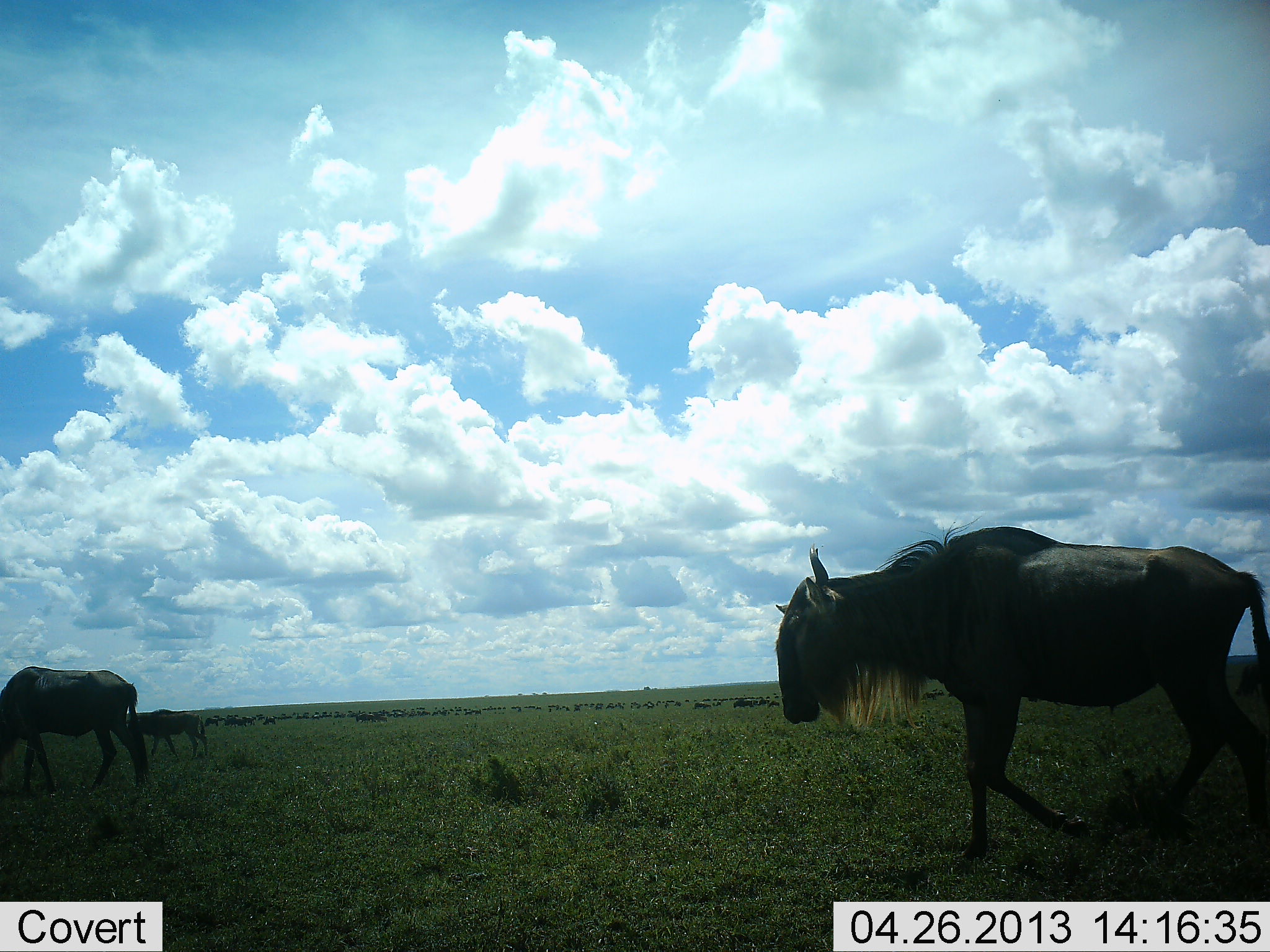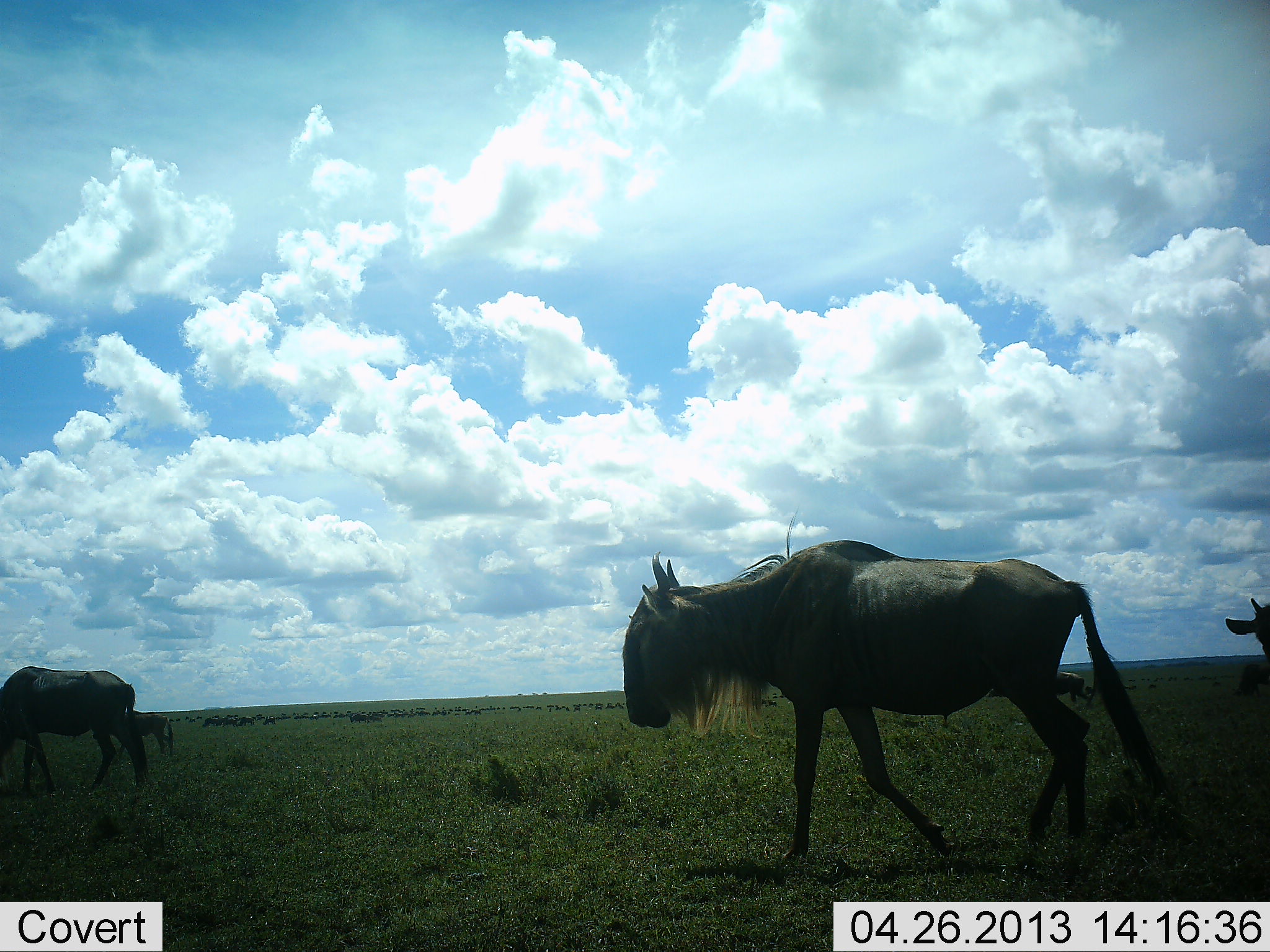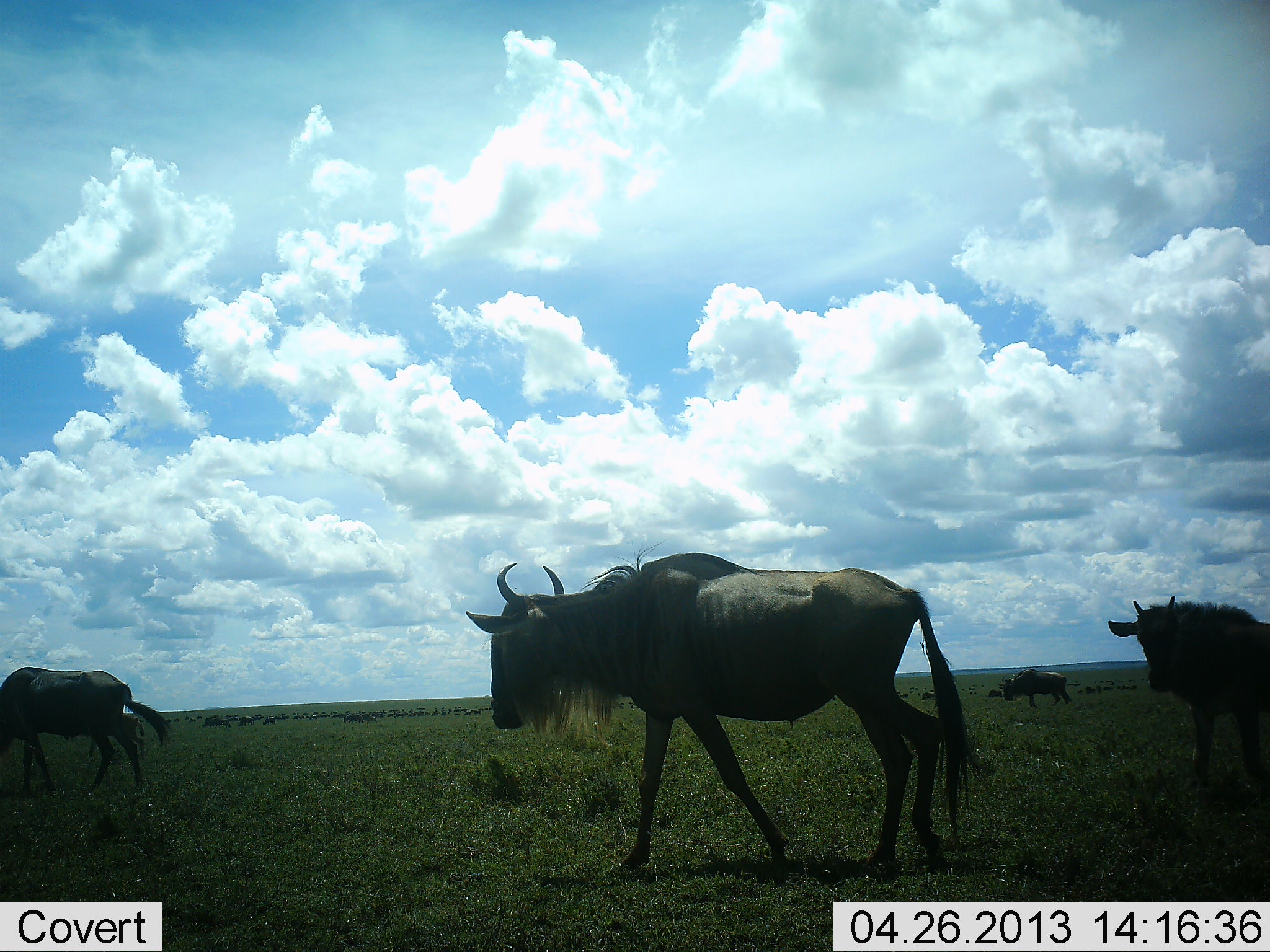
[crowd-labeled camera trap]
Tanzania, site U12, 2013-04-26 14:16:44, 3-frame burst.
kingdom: Animalia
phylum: Chordata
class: Mammalia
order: Artiodactyla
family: Bovidae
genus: Connochaetes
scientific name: Connochaetes taurinus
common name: blue wildebeest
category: wildebeest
Wildebeest (blue wildebeest) (Connochaetes taurinus), count 51+. Behavior (volunteer vote fractions): standing 33%, resting 17%, moving 89%, interacting 6%. Young present (vote fraction): 11%. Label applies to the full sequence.